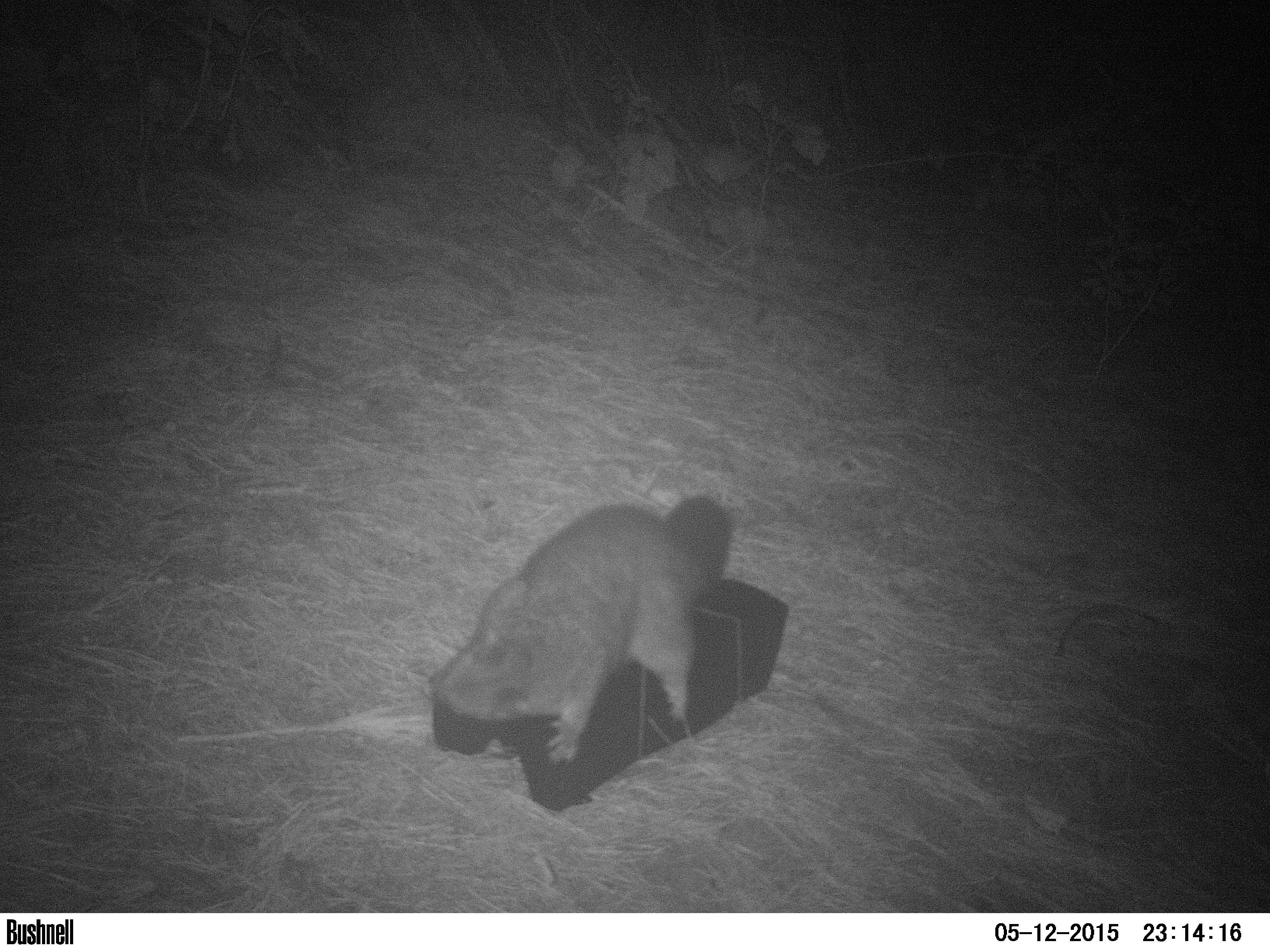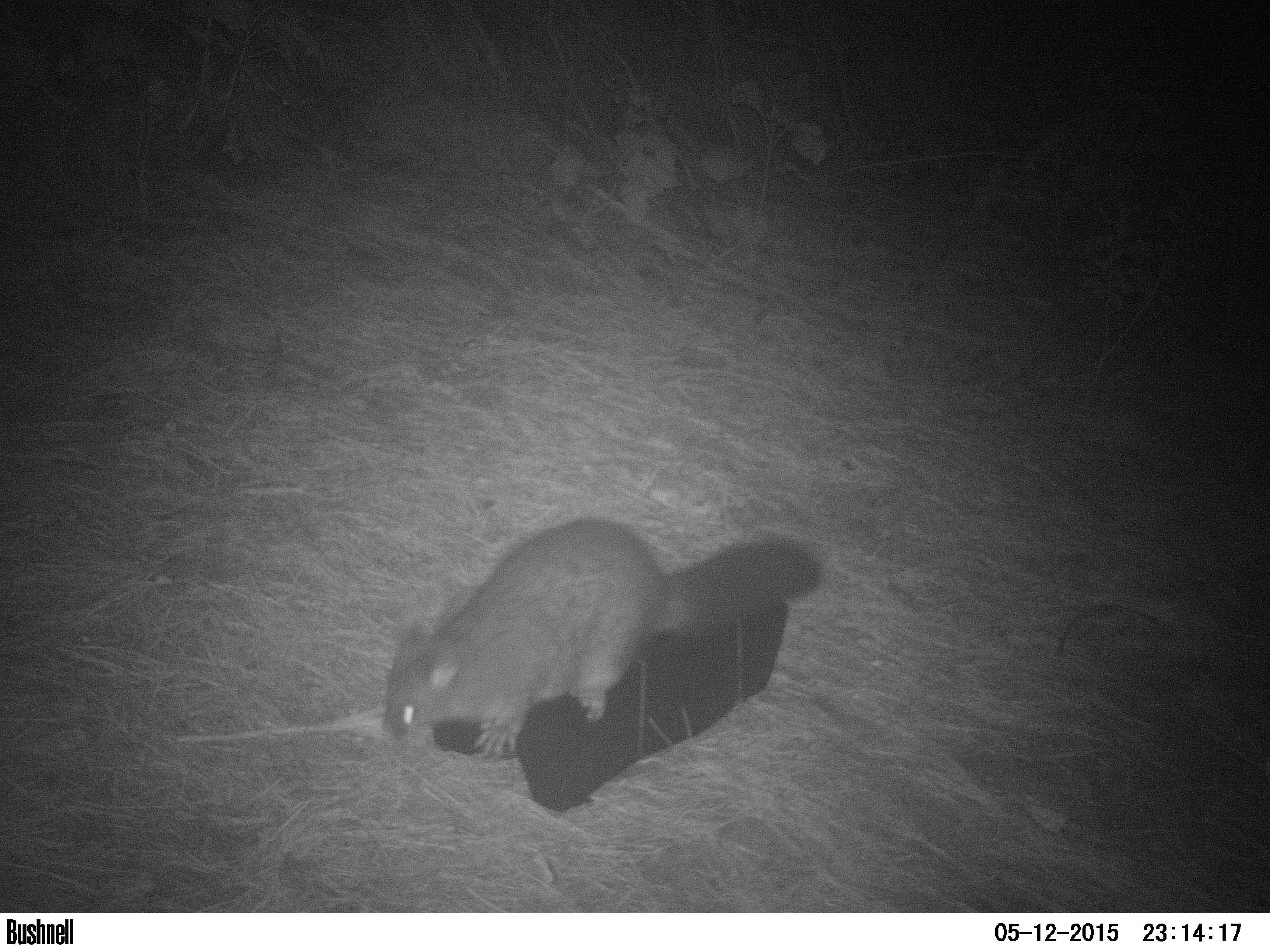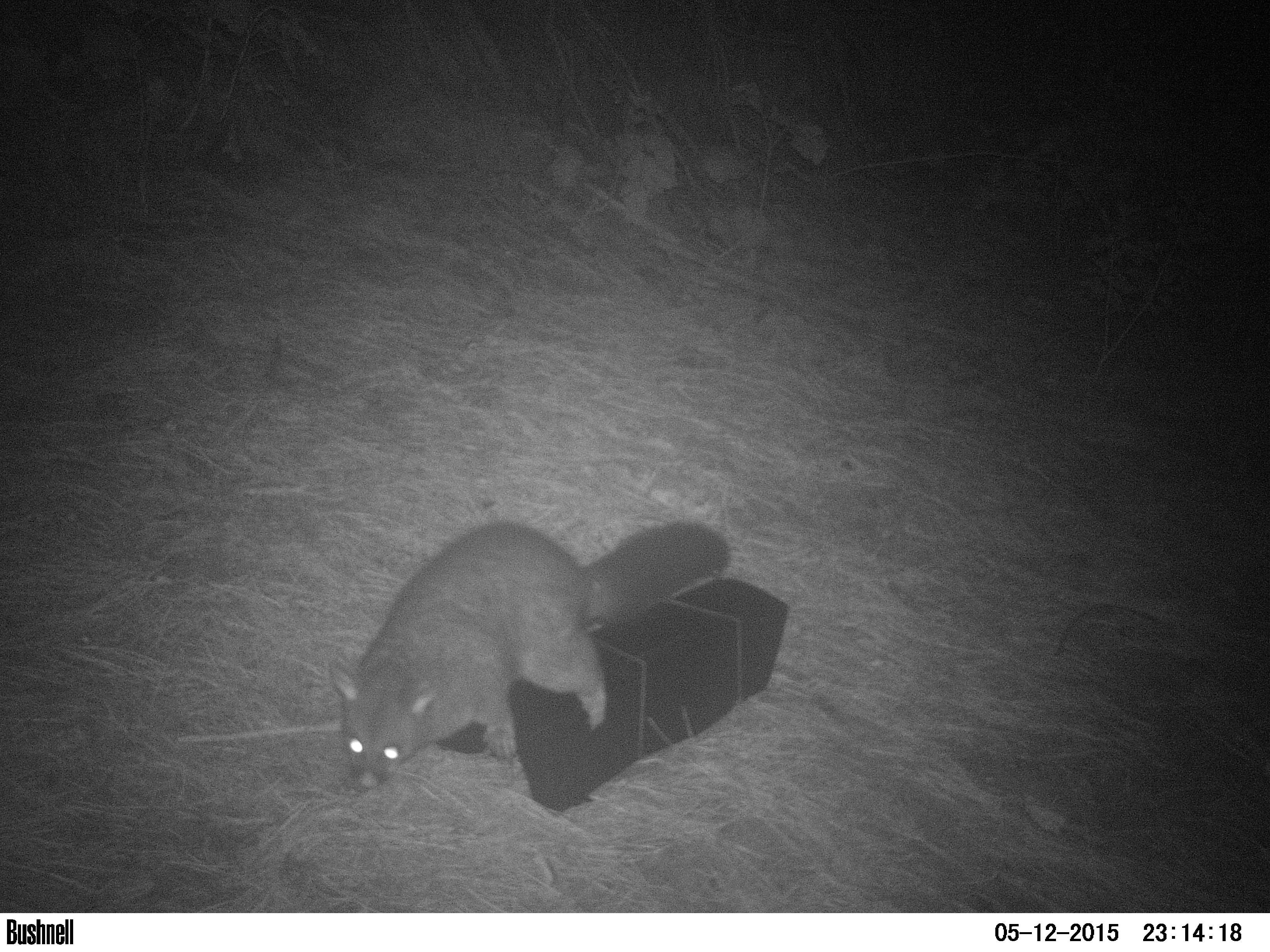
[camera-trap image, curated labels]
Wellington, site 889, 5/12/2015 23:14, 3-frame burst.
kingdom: Animalia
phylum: Chordata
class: Mammalia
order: Didelphimorphia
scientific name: Didelphimorphia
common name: possum